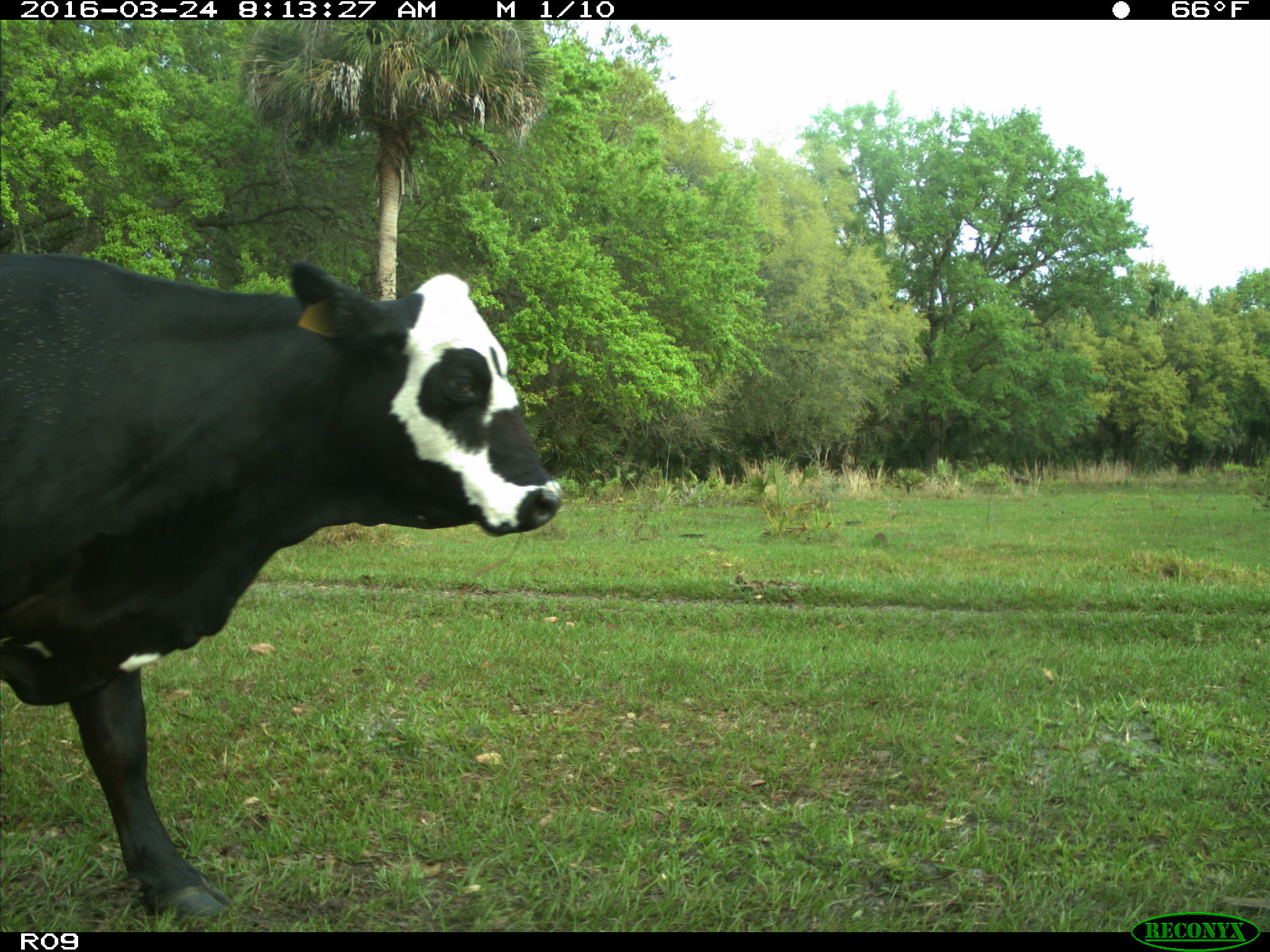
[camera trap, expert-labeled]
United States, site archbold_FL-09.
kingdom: Animalia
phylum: Chordata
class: Mammalia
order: Artiodactyla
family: Bovidae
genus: Bos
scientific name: Bos taurus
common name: domestic cow